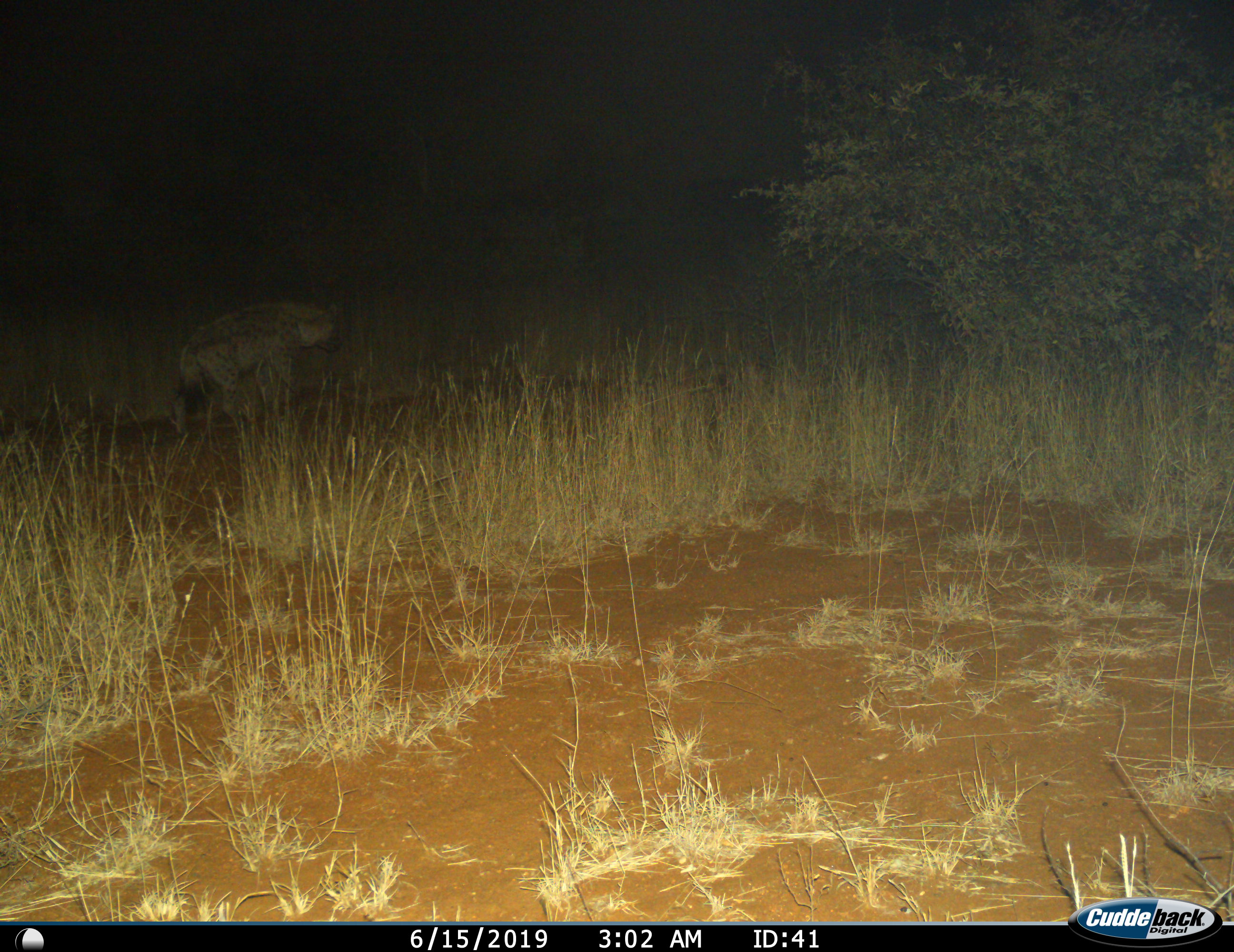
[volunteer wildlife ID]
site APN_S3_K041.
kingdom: Animalia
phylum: Chordata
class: Mammalia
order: Carnivora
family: Hyaenidae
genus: Crocuta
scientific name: Crocuta crocuta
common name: spotted hyena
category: hyenaspotted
Hyenaspotted (spotted hyena) (Crocuta crocuta), count 1. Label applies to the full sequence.